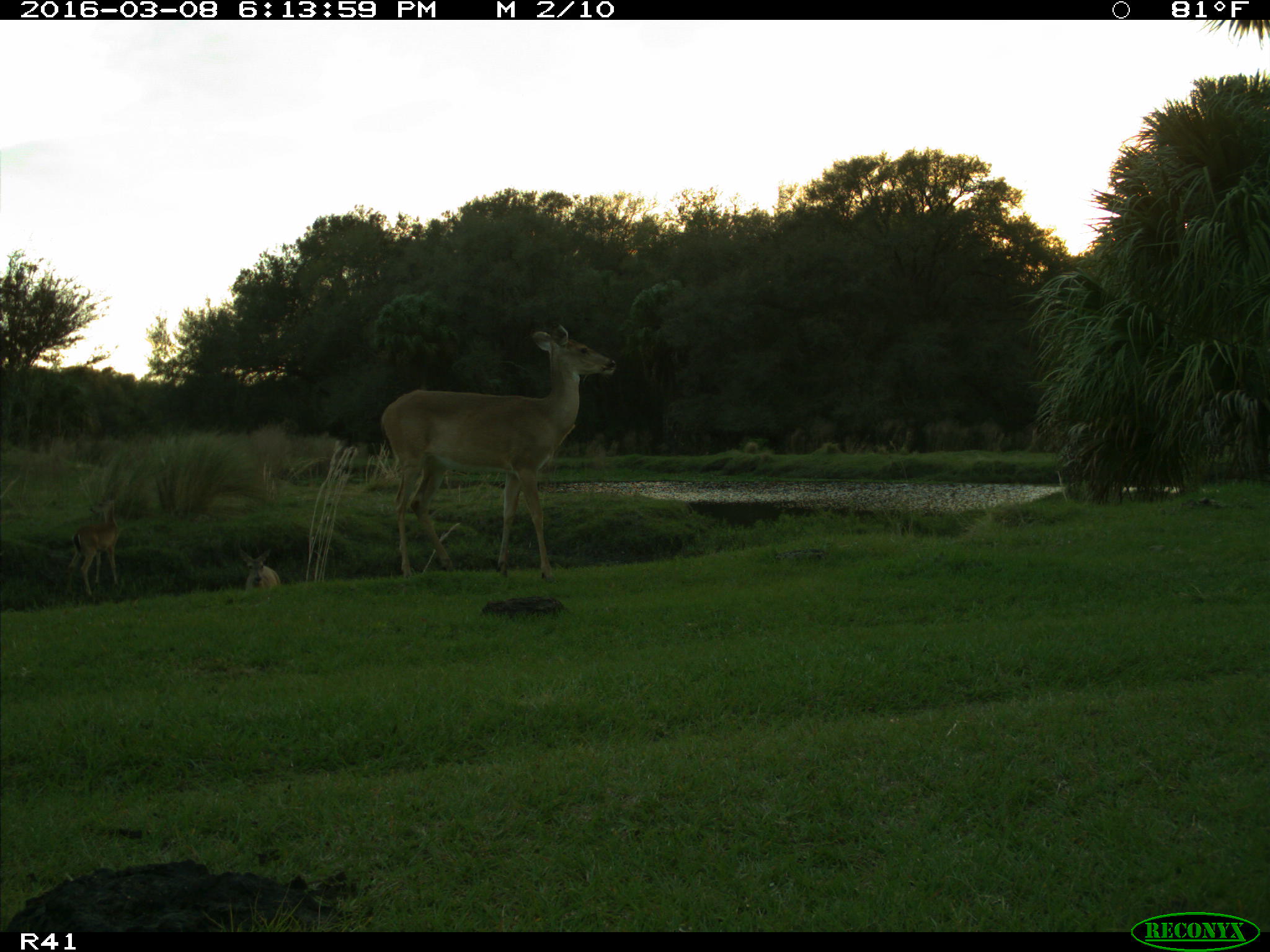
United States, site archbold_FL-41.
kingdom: Animalia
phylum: Chordata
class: Mammalia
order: Artiodactyla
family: Cervidae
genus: Odocoileus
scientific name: Odocoileus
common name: deer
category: unidentified deer